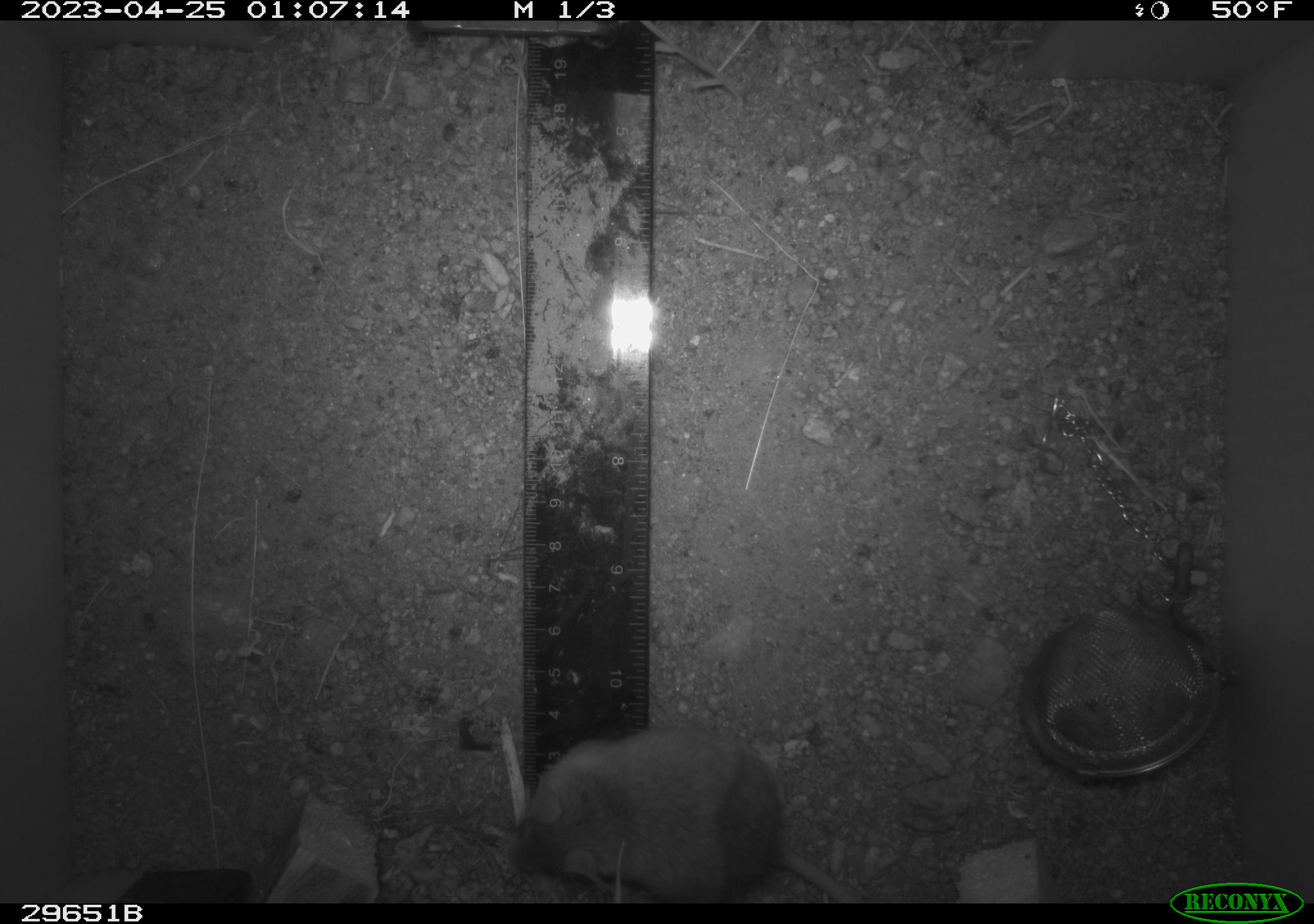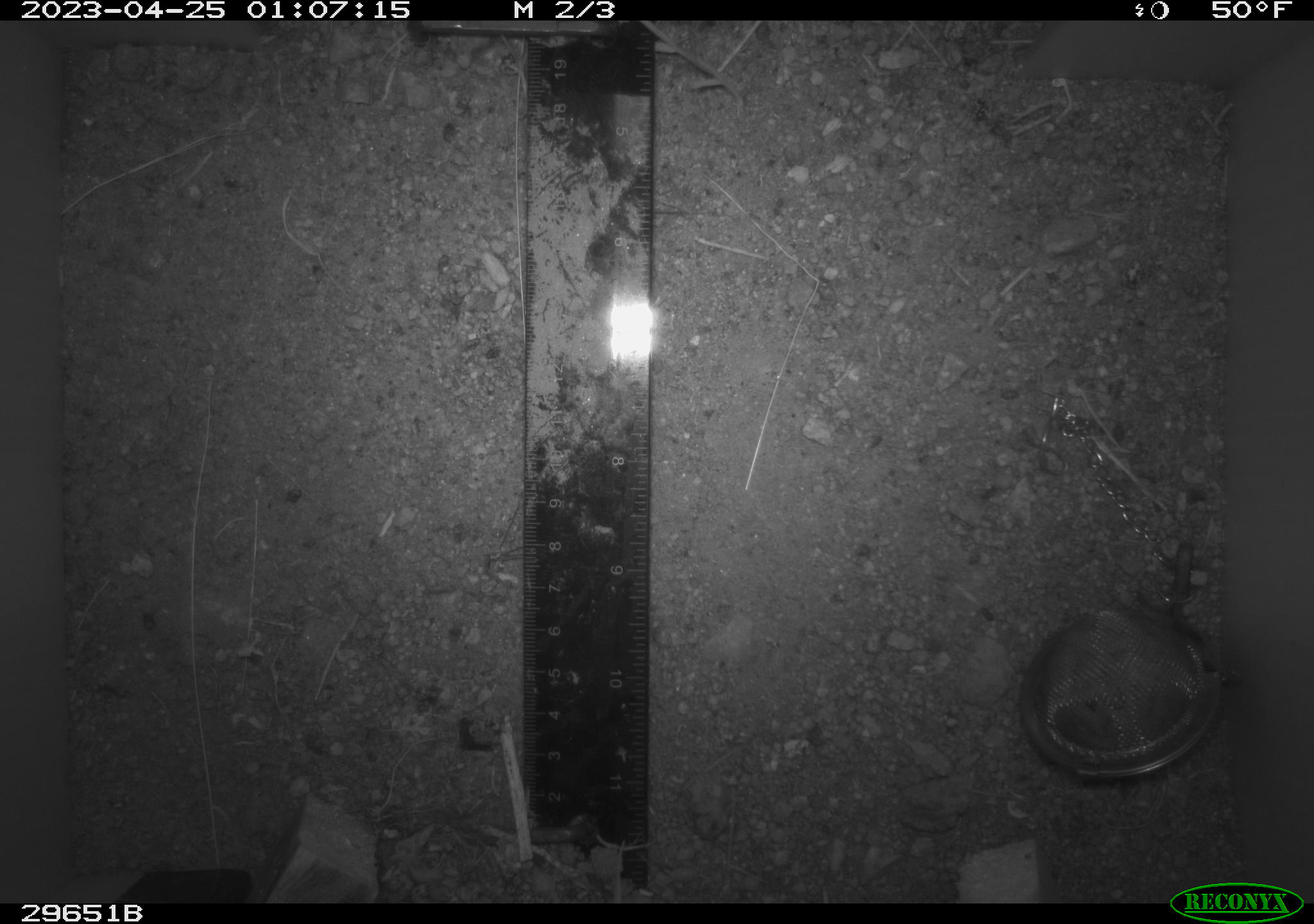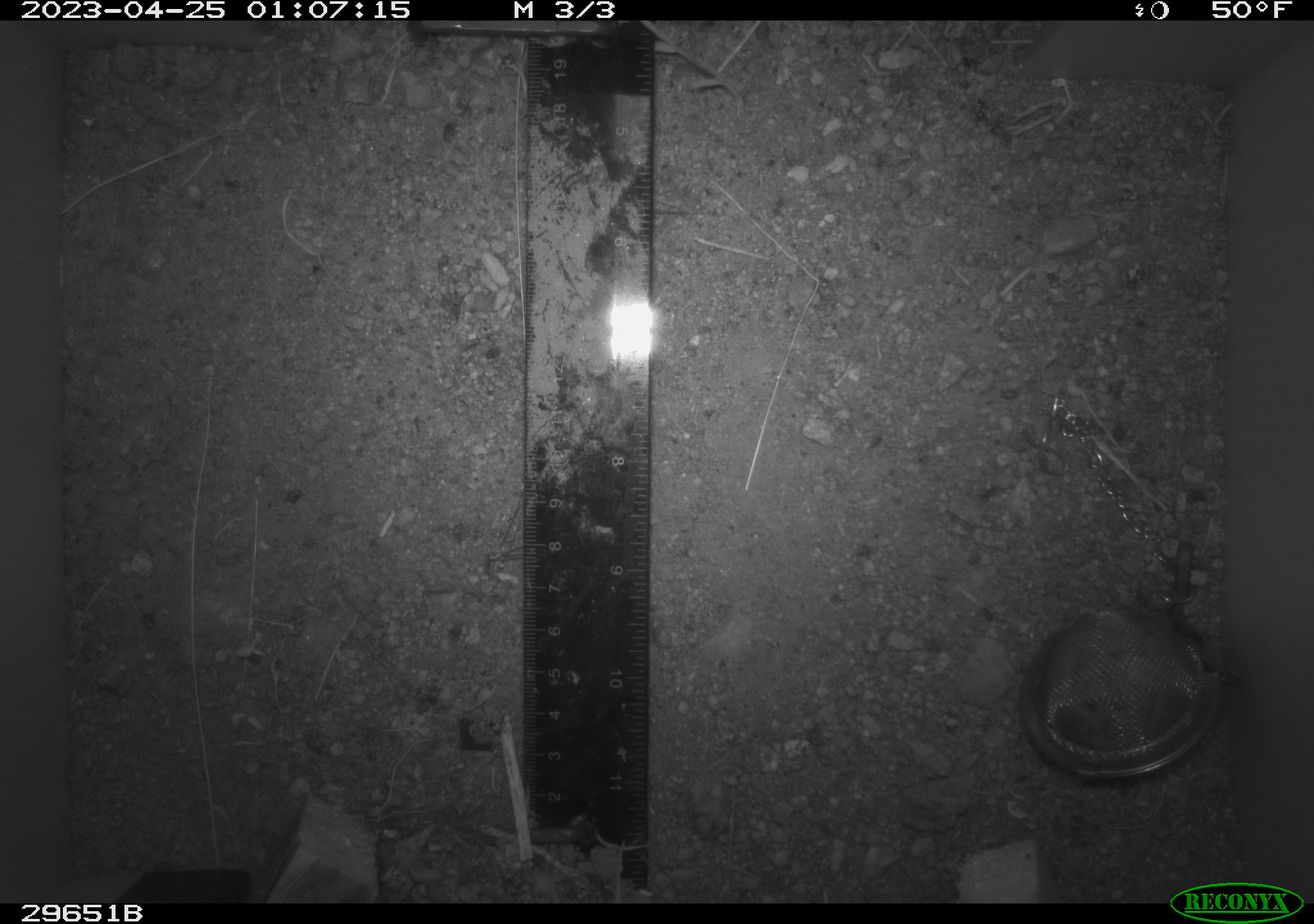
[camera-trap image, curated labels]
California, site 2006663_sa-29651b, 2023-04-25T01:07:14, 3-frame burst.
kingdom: Animalia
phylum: Chordata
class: Mammalia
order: Rodentia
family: Cricetidae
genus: Peromyscus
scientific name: Peromyscus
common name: deer mice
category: peromyscus species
Peromyscus species (deer mice) (Peromyscus).